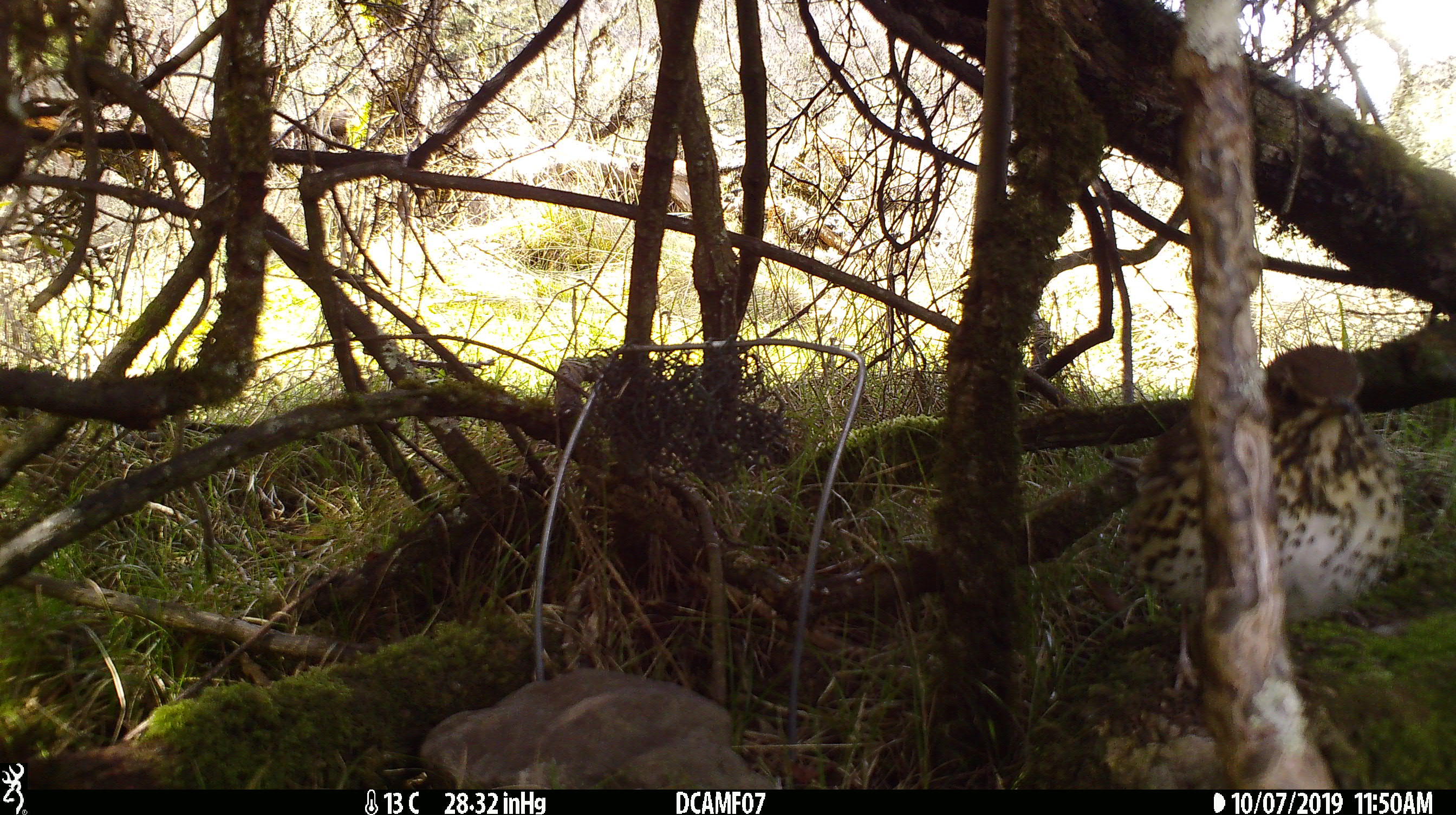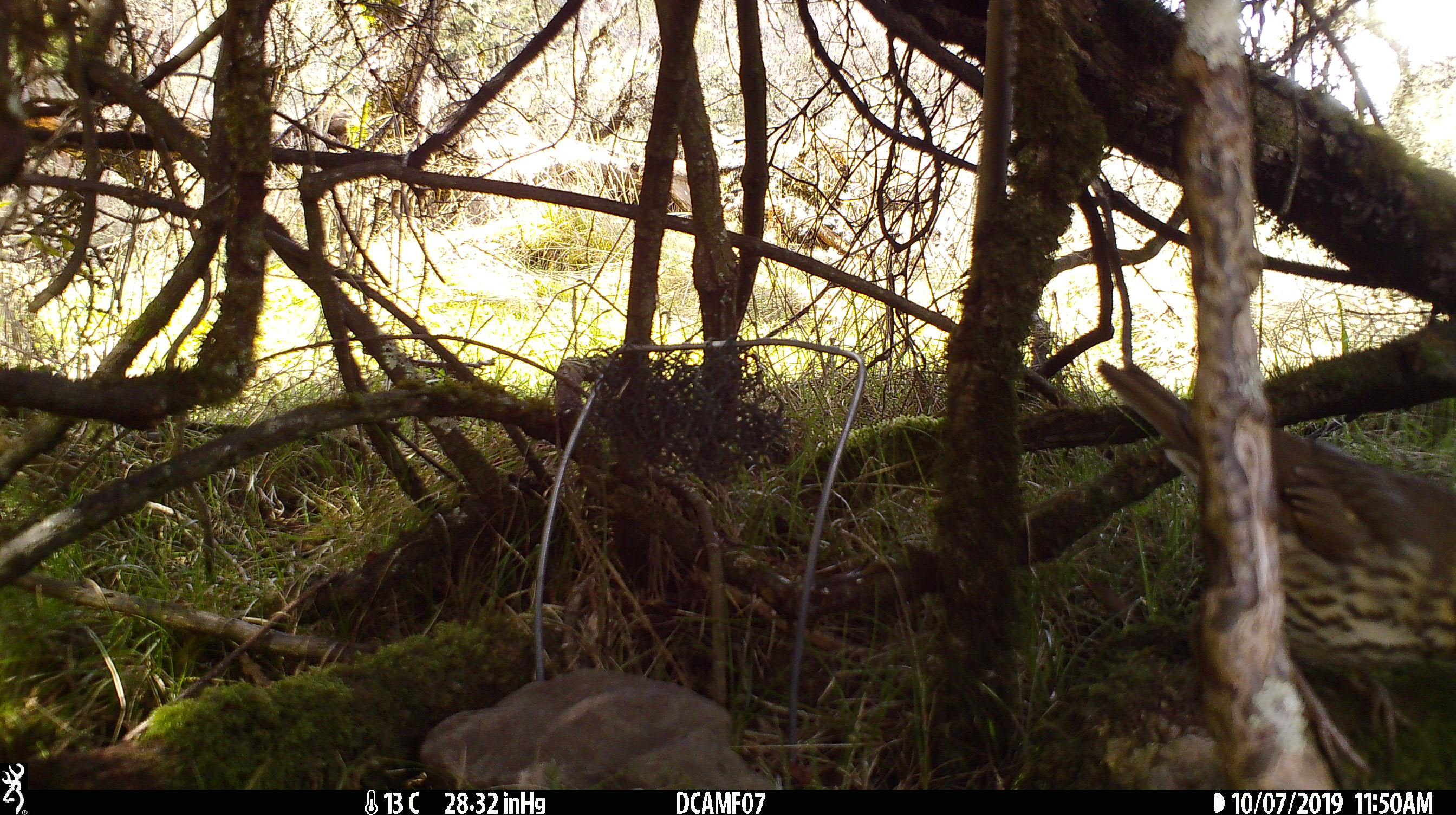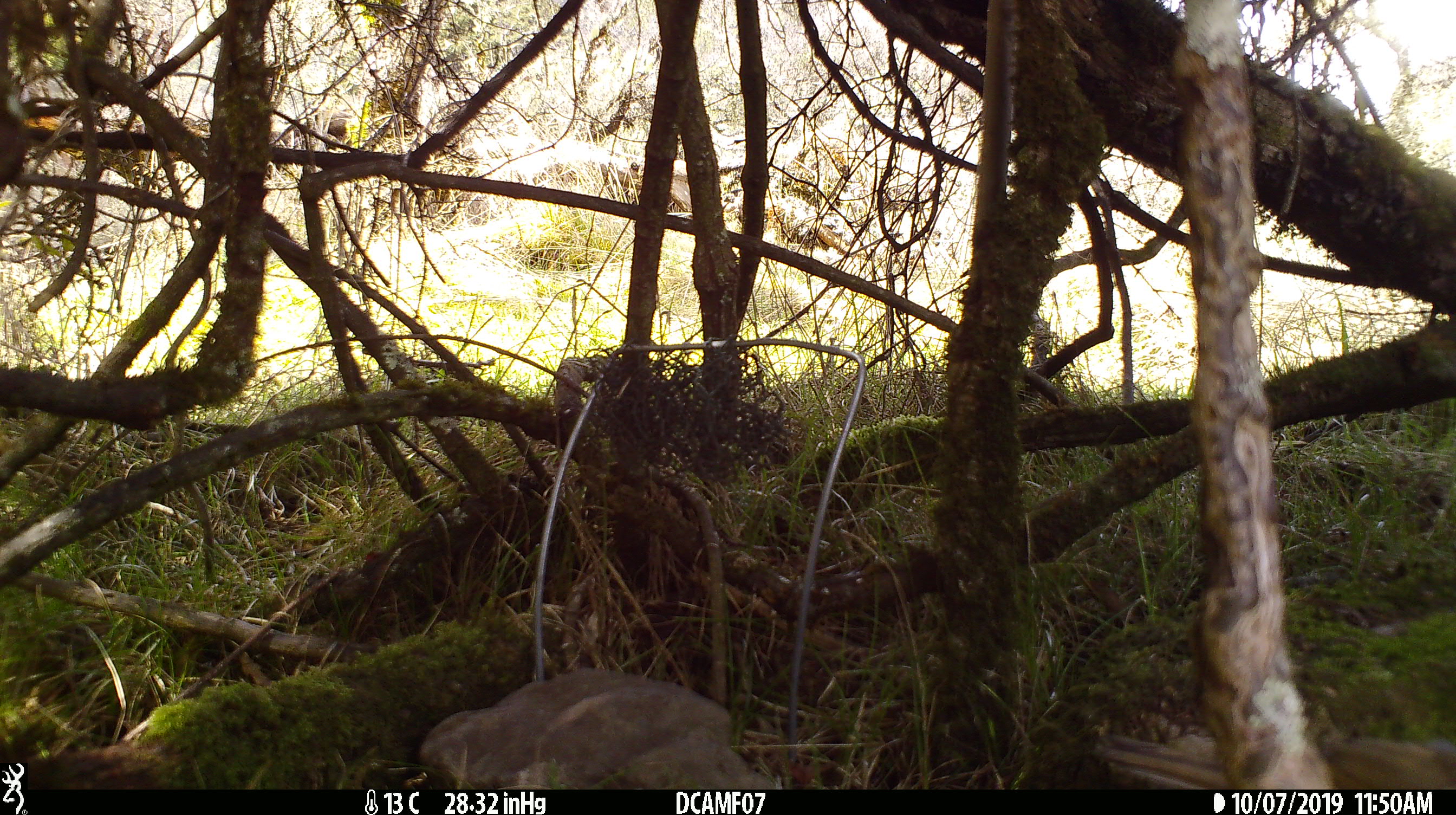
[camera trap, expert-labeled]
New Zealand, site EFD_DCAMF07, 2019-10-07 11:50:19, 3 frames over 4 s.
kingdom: Animalia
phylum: Chordata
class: Aves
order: Passeriformes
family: Turdidae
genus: Turdus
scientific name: Turdus philomelos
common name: song thrush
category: thrush